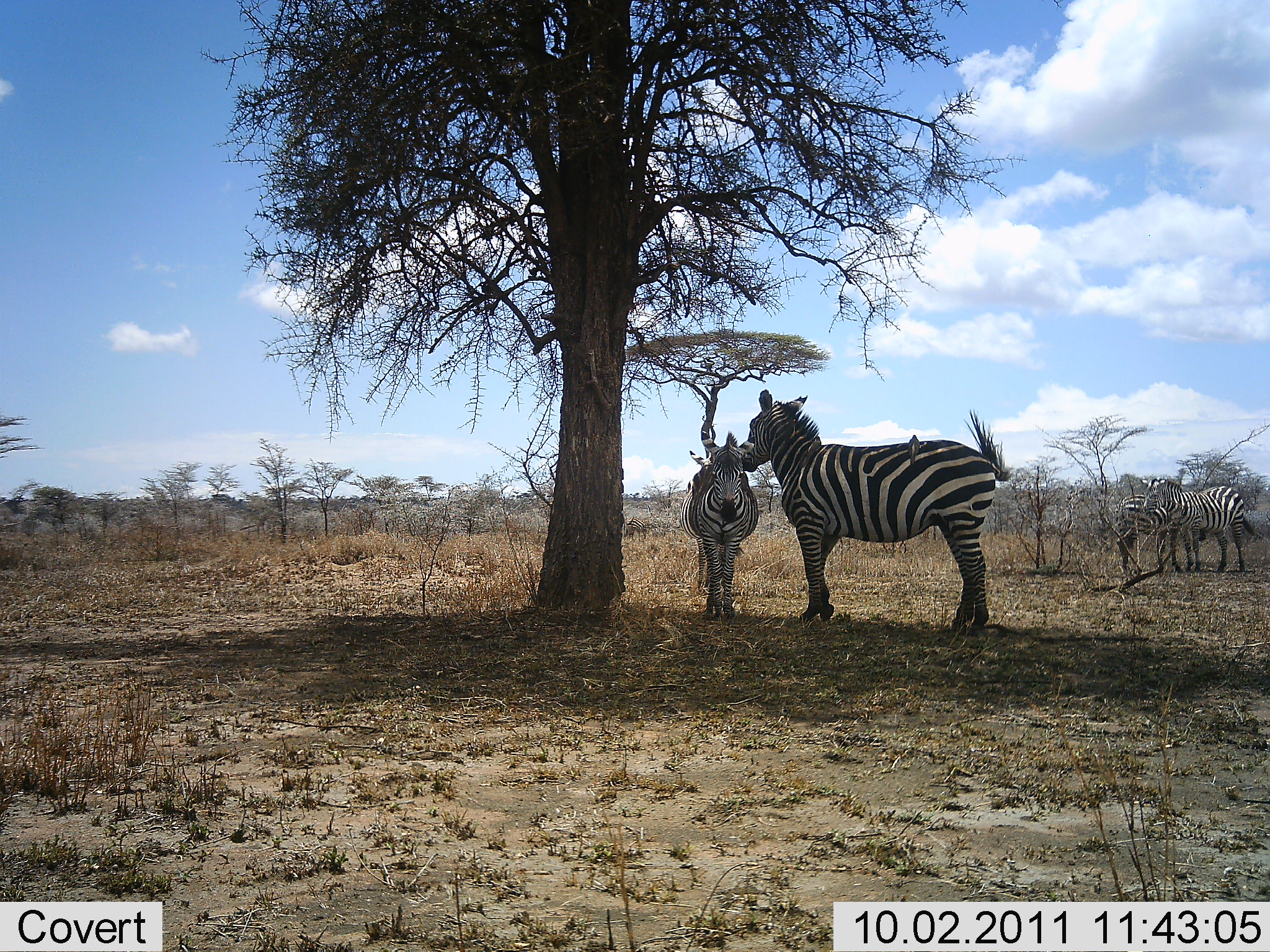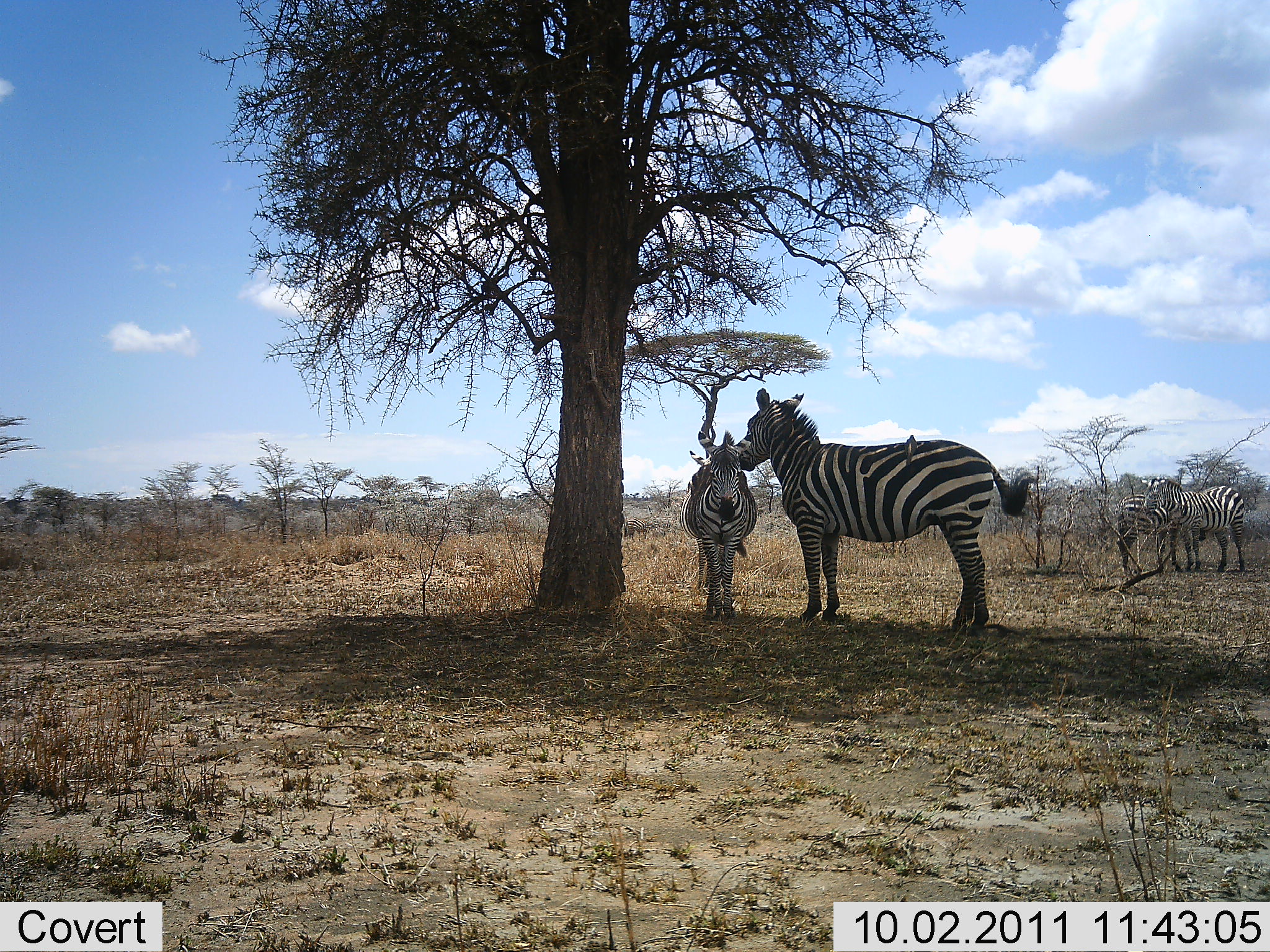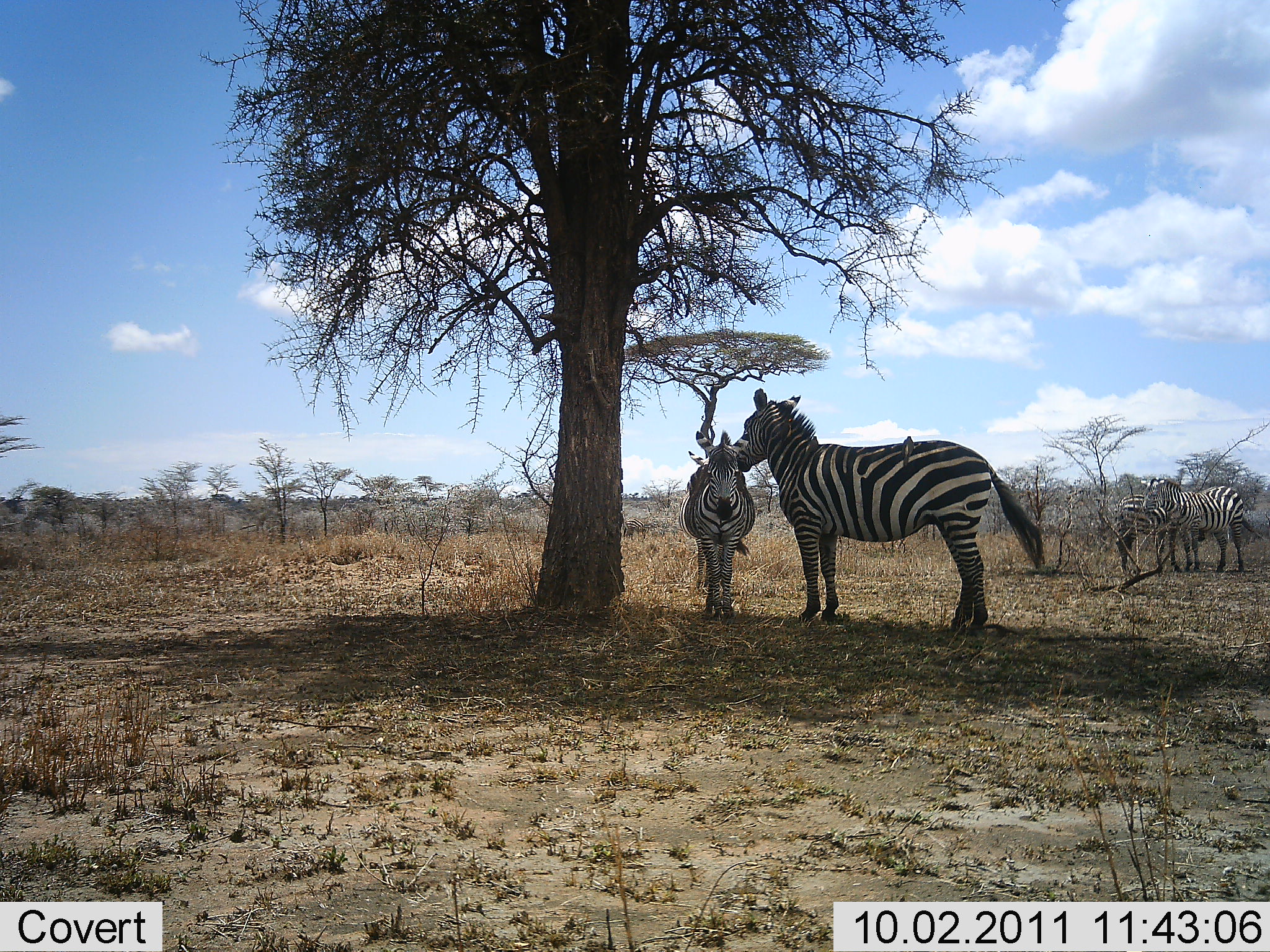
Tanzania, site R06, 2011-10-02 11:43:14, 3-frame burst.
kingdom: Animalia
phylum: Chordata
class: Mammalia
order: Perissodactyla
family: Equidae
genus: Equus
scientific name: Equus quagga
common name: plains zebra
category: zebra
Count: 4.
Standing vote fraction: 88%.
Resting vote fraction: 12%.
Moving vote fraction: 0%.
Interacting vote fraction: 12%.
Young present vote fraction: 19%.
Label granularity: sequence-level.